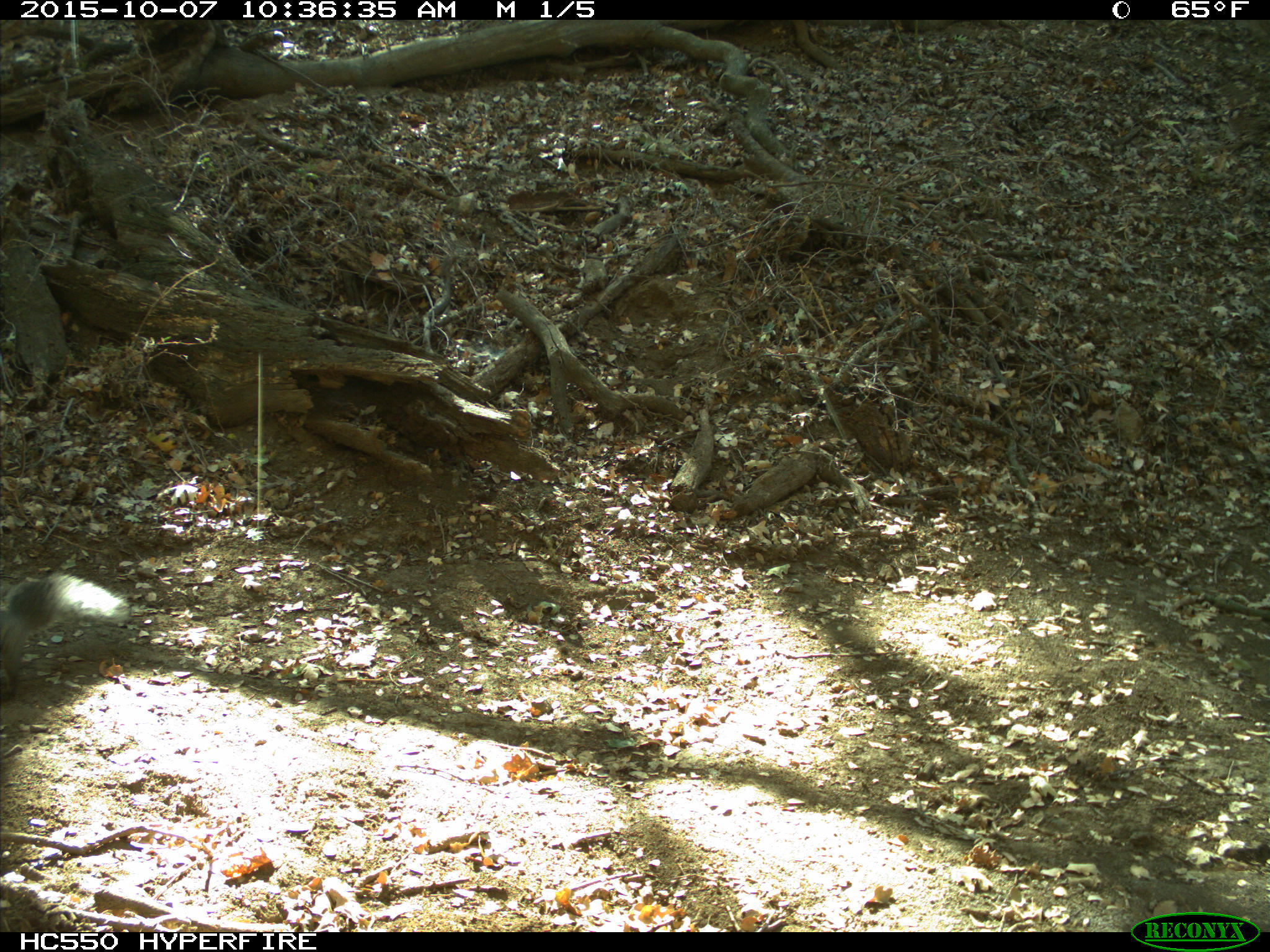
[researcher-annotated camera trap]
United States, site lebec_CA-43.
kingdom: Animalia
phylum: Chordata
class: Mammalia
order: Rodentia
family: Sciuridae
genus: Sciurus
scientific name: Sciurus carolinensis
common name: eastern gray squirrel